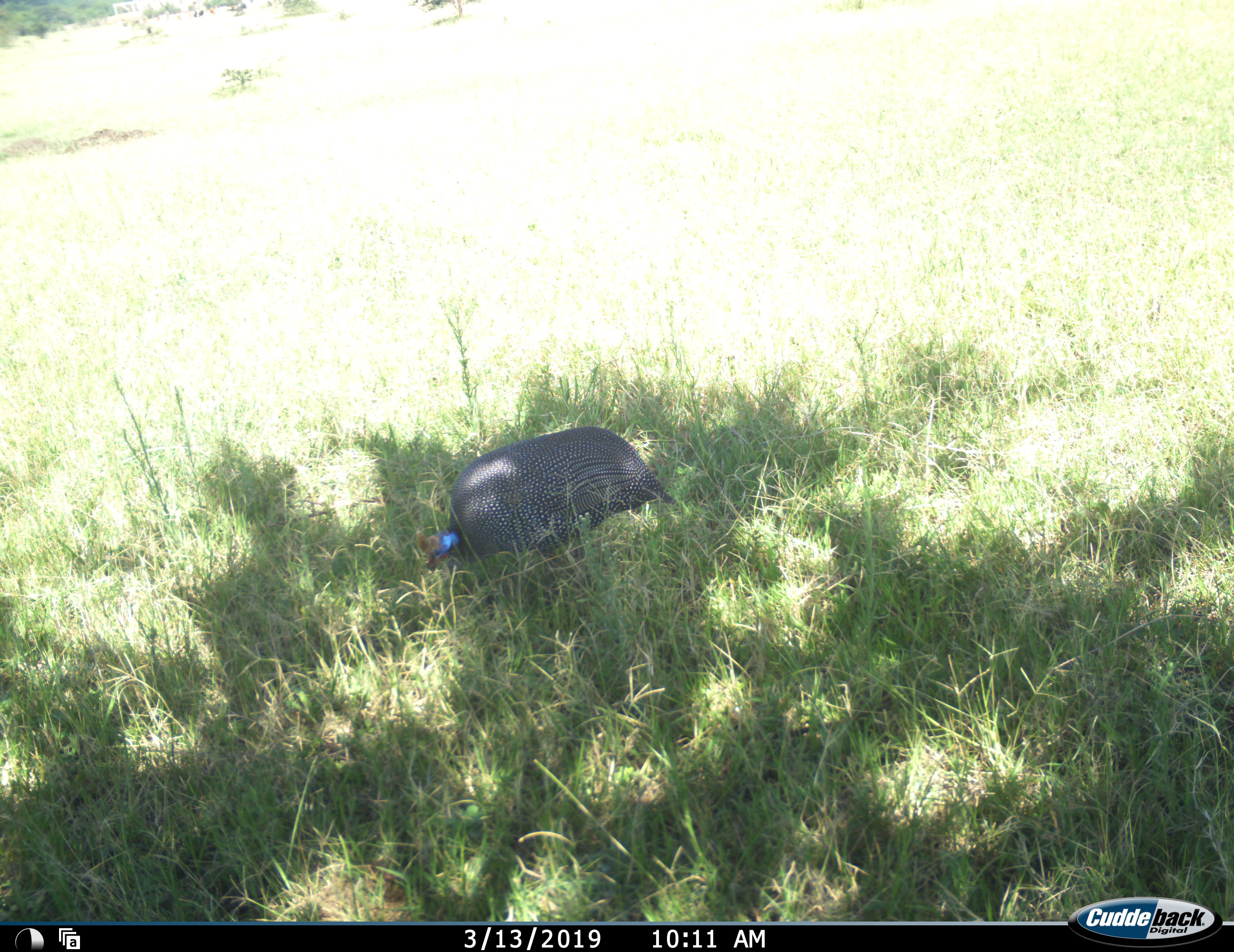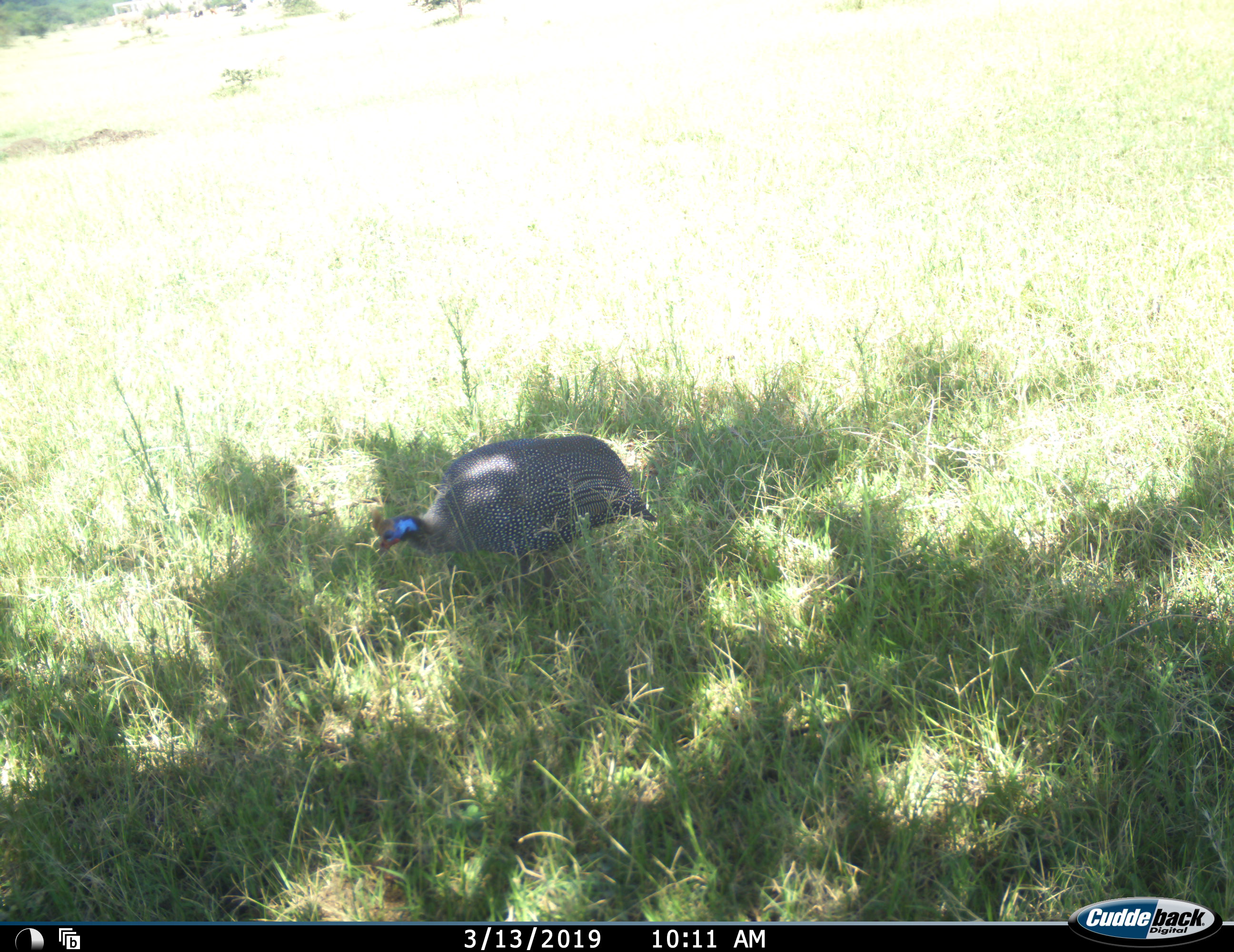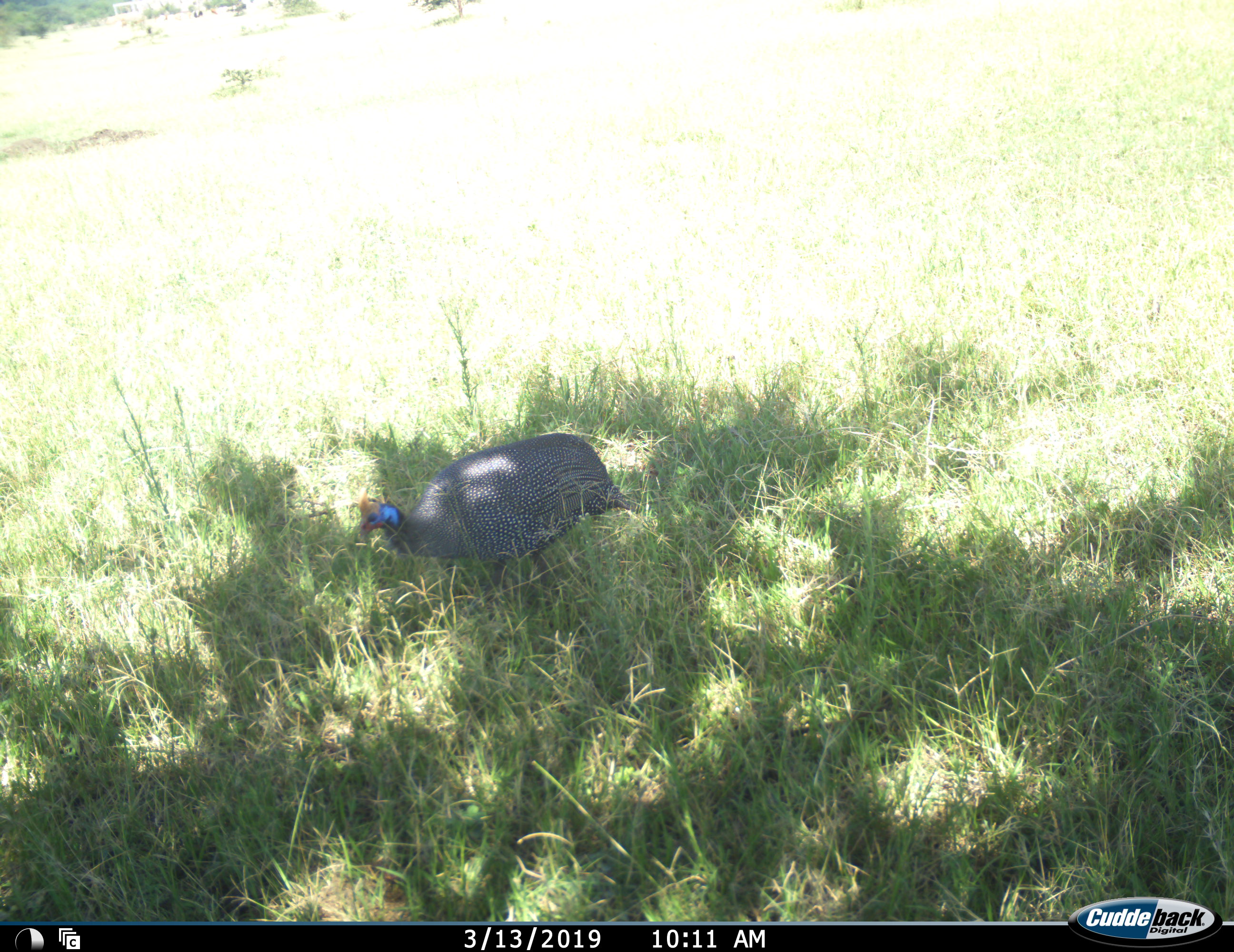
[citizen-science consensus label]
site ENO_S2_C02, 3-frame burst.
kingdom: Animalia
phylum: Chordata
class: Aves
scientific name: Aves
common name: bird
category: birdother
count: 1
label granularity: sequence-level